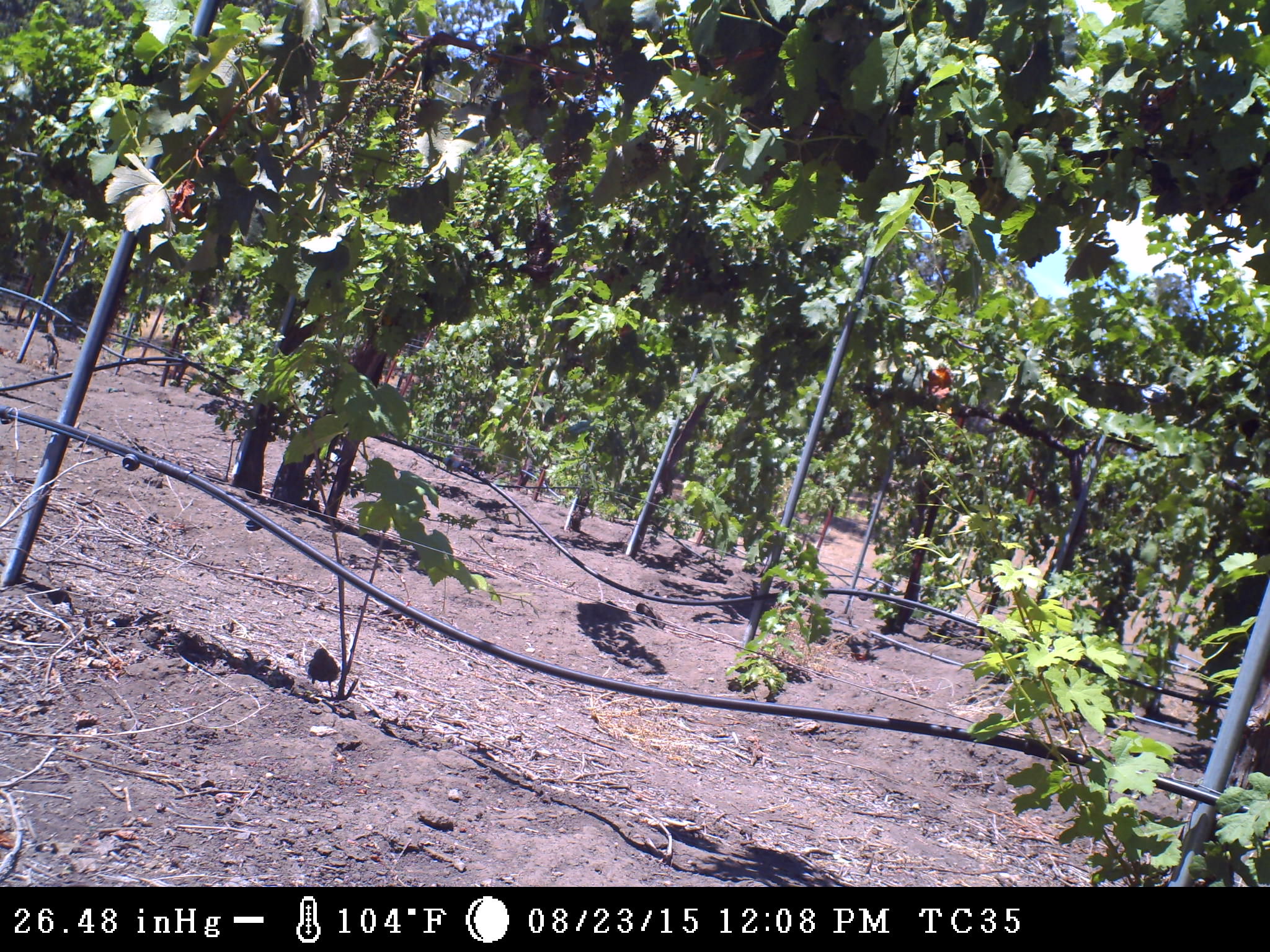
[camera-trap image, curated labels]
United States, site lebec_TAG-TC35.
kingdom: Animalia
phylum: Chordata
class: Aves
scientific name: Aves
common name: birds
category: unidentified bird